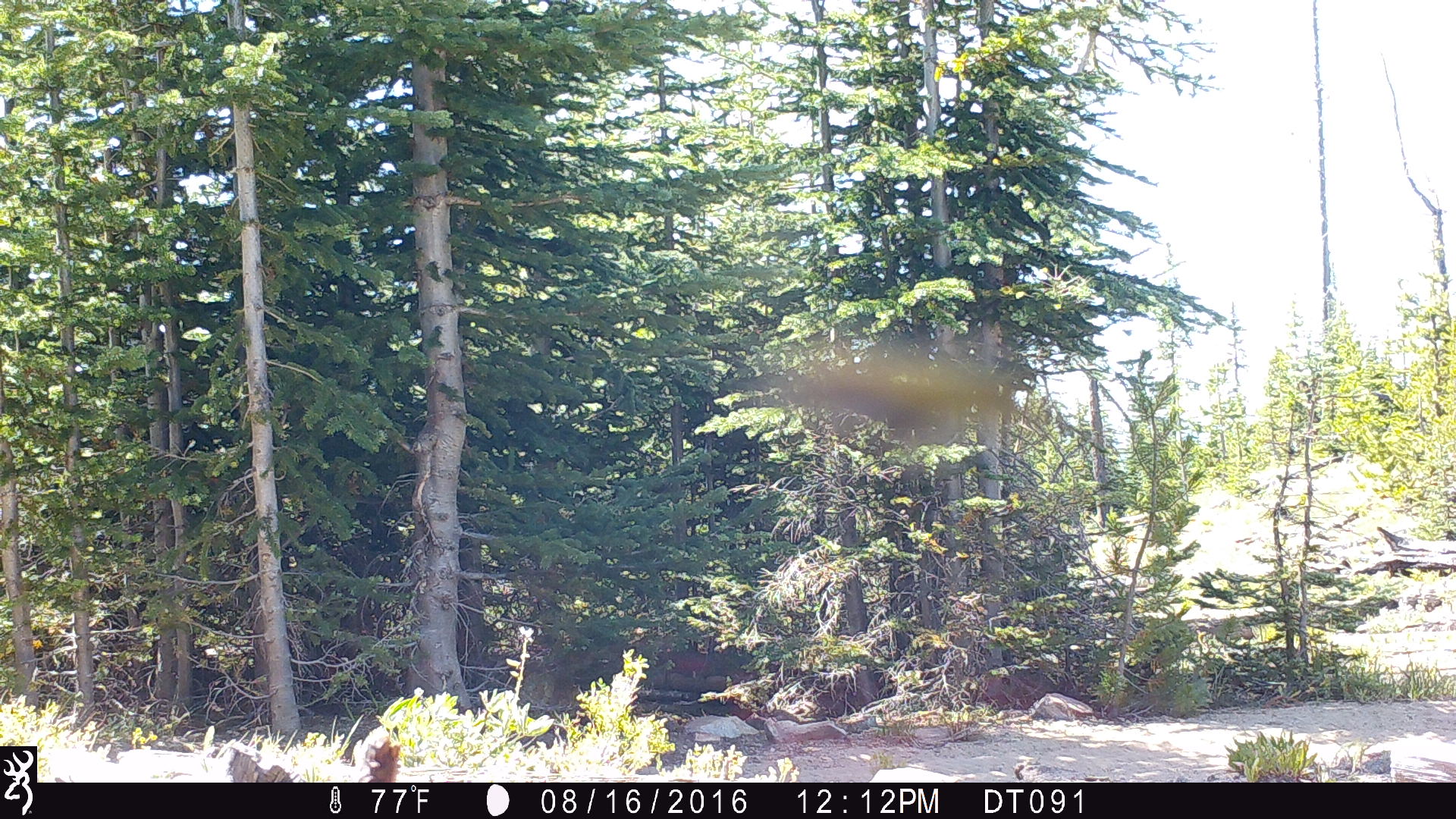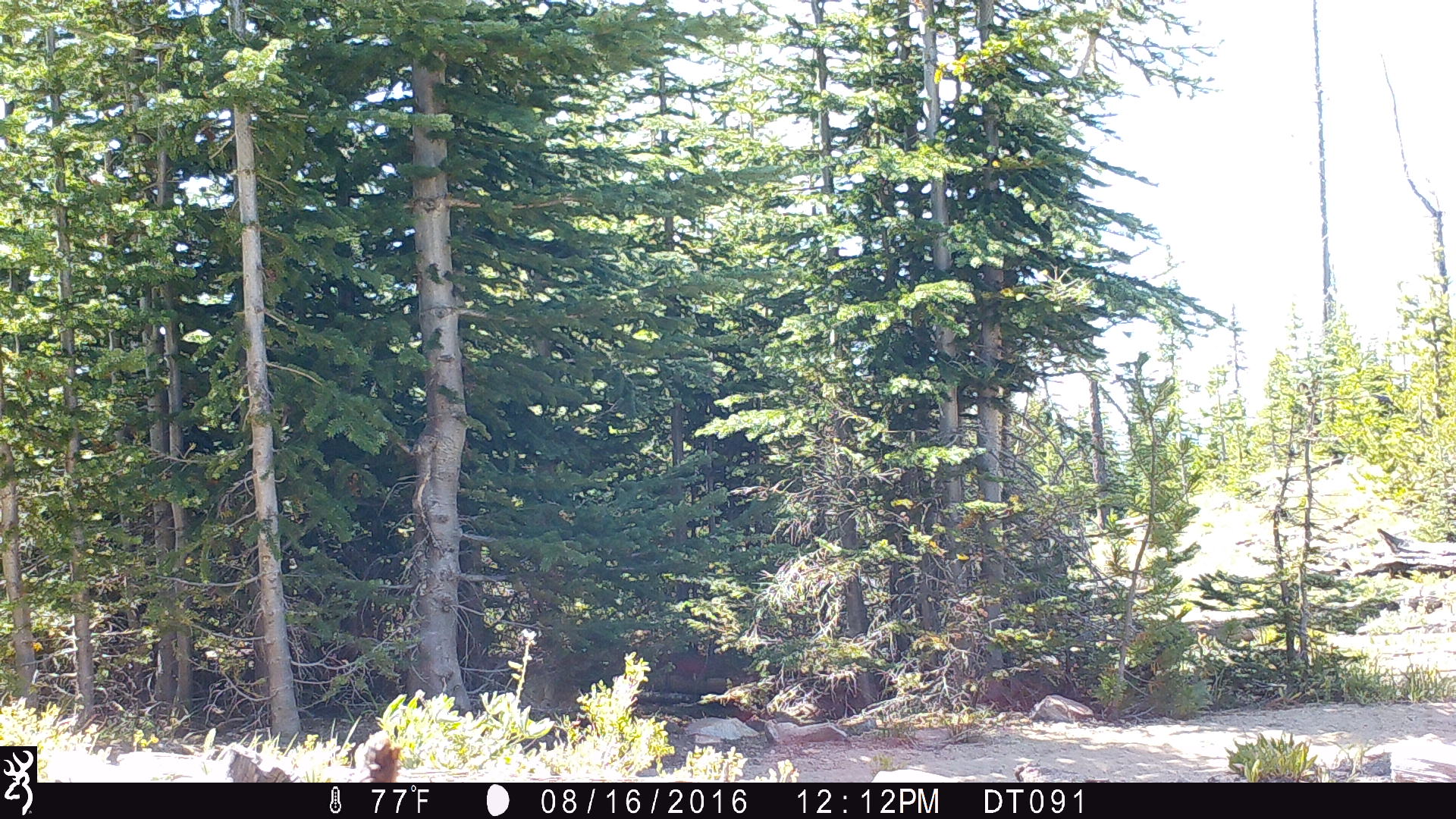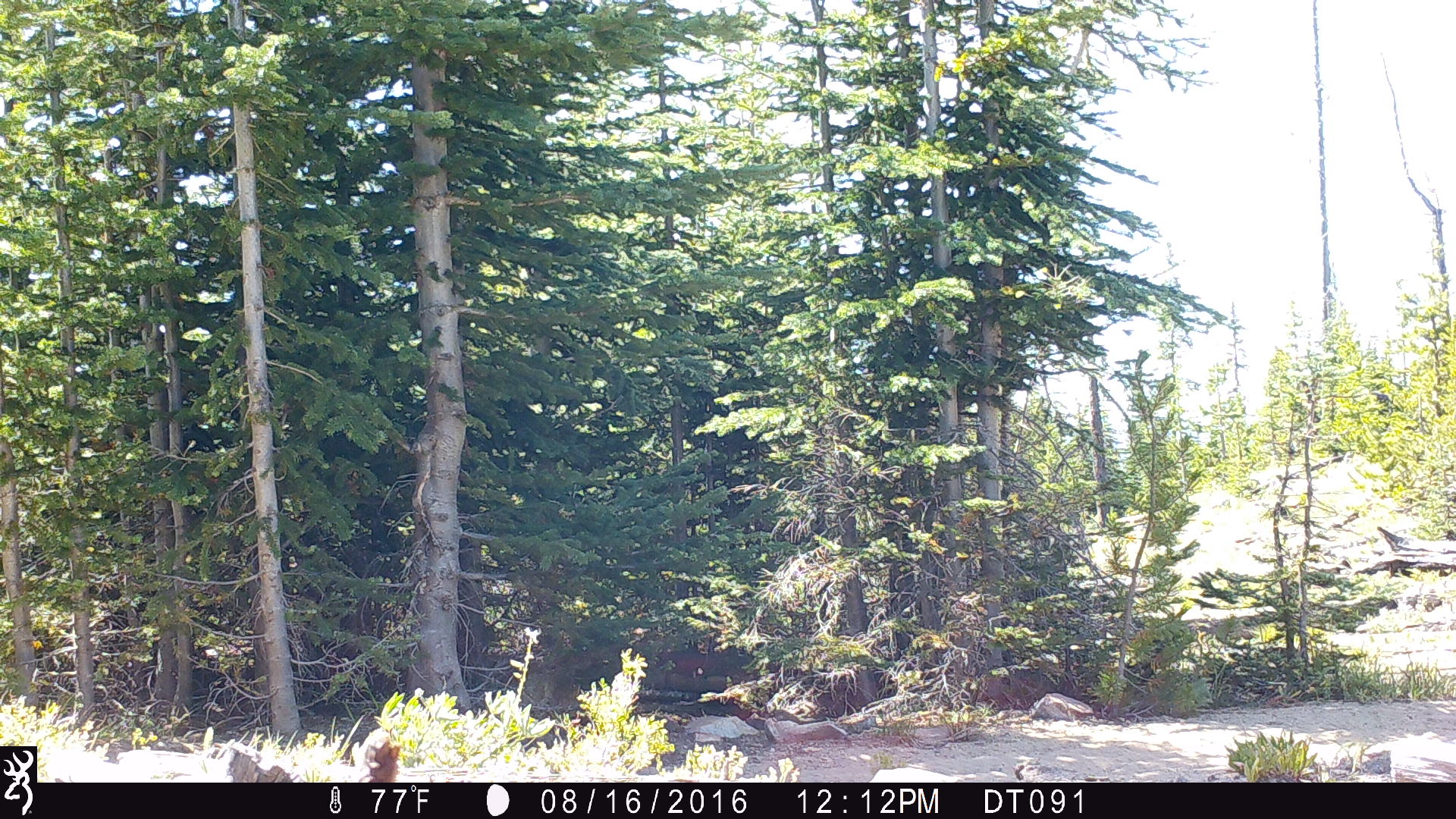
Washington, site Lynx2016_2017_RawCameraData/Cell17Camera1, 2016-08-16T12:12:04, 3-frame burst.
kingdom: Animalia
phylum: Chordata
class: Aves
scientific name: Aves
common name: birds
Aves (birds). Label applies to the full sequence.